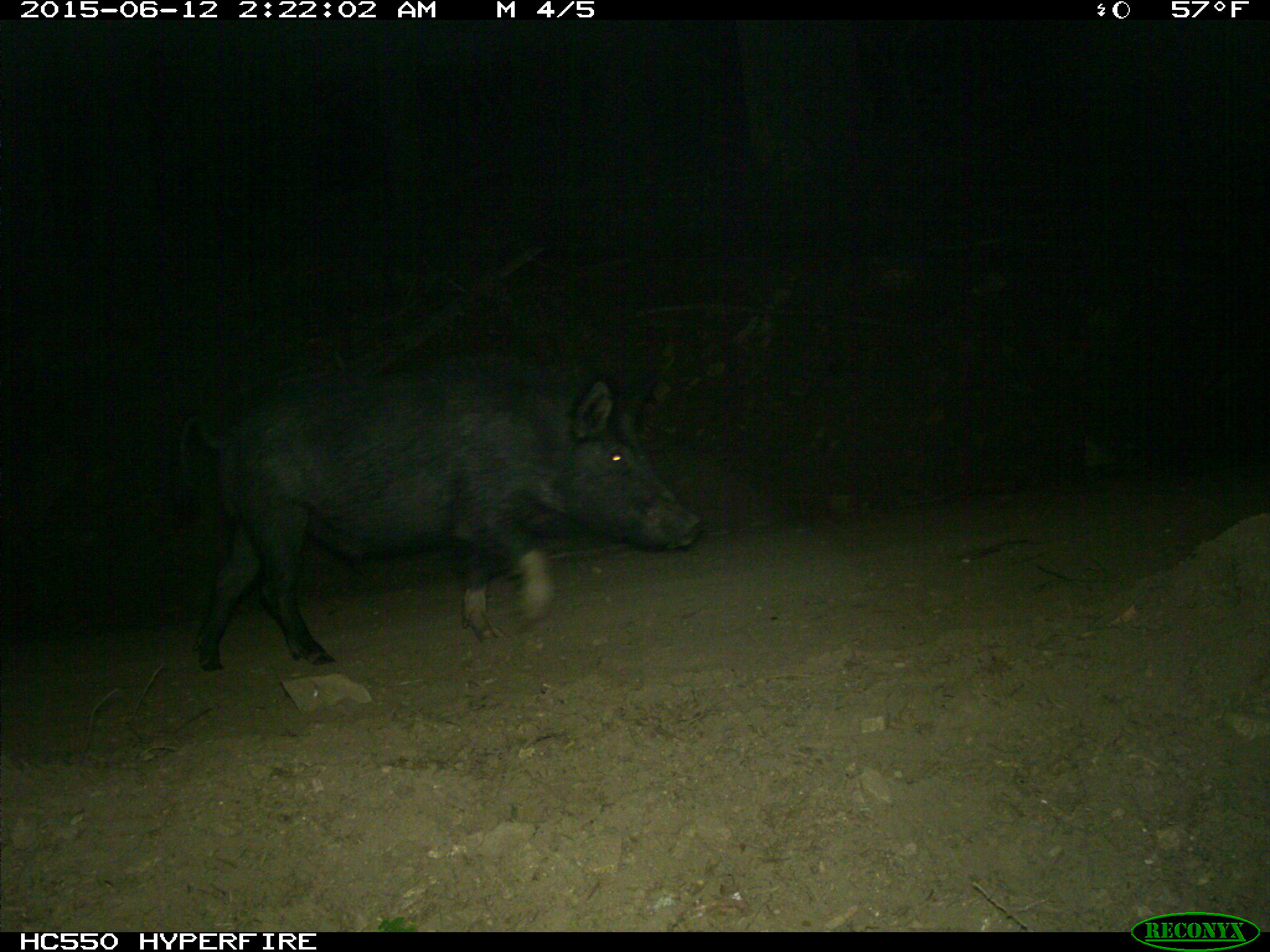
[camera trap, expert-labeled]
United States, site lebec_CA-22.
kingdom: Animalia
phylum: Chordata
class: Mammalia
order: Artiodactyla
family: Suidae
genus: Sus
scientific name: Sus scrofa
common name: wild boar